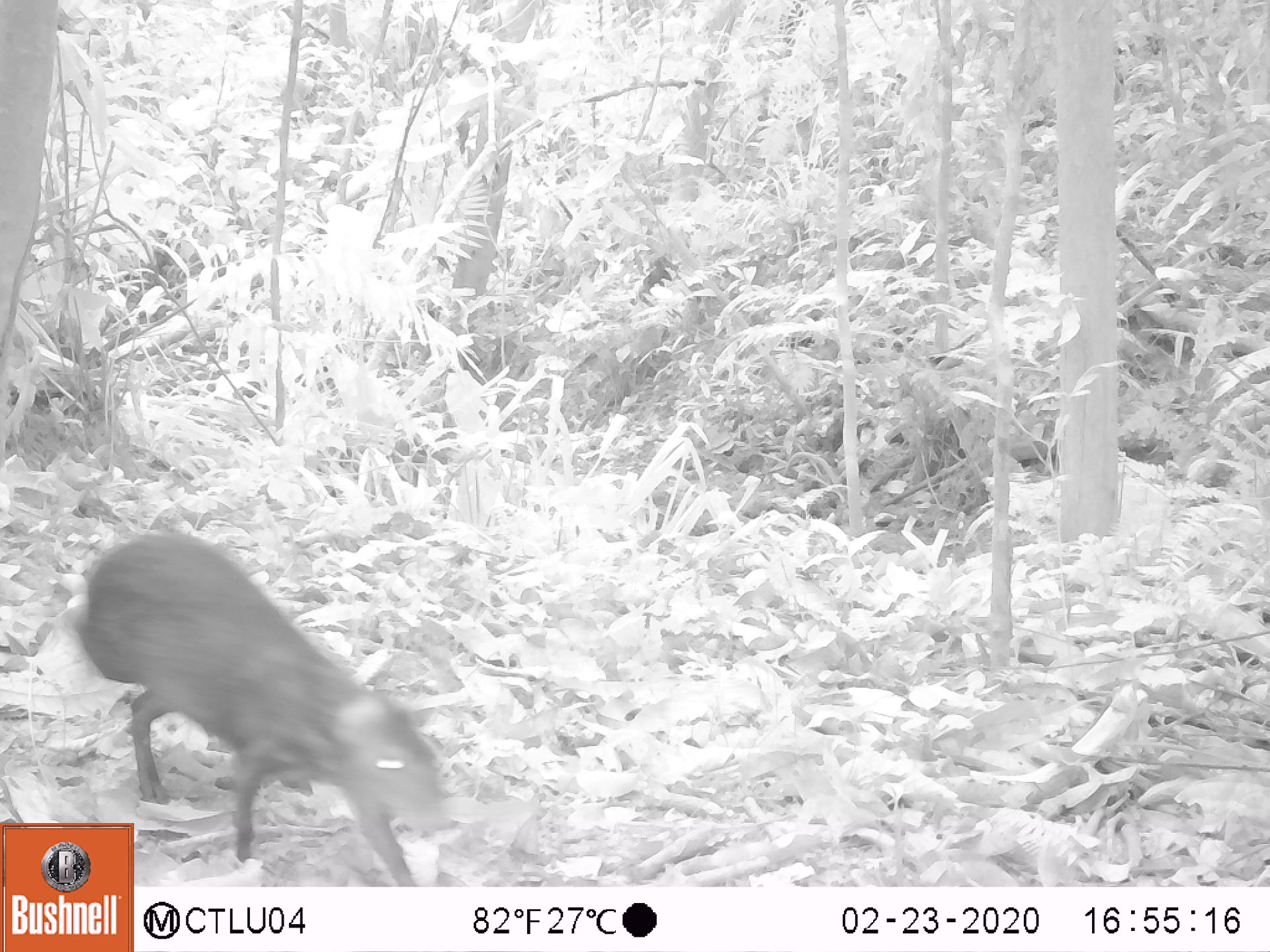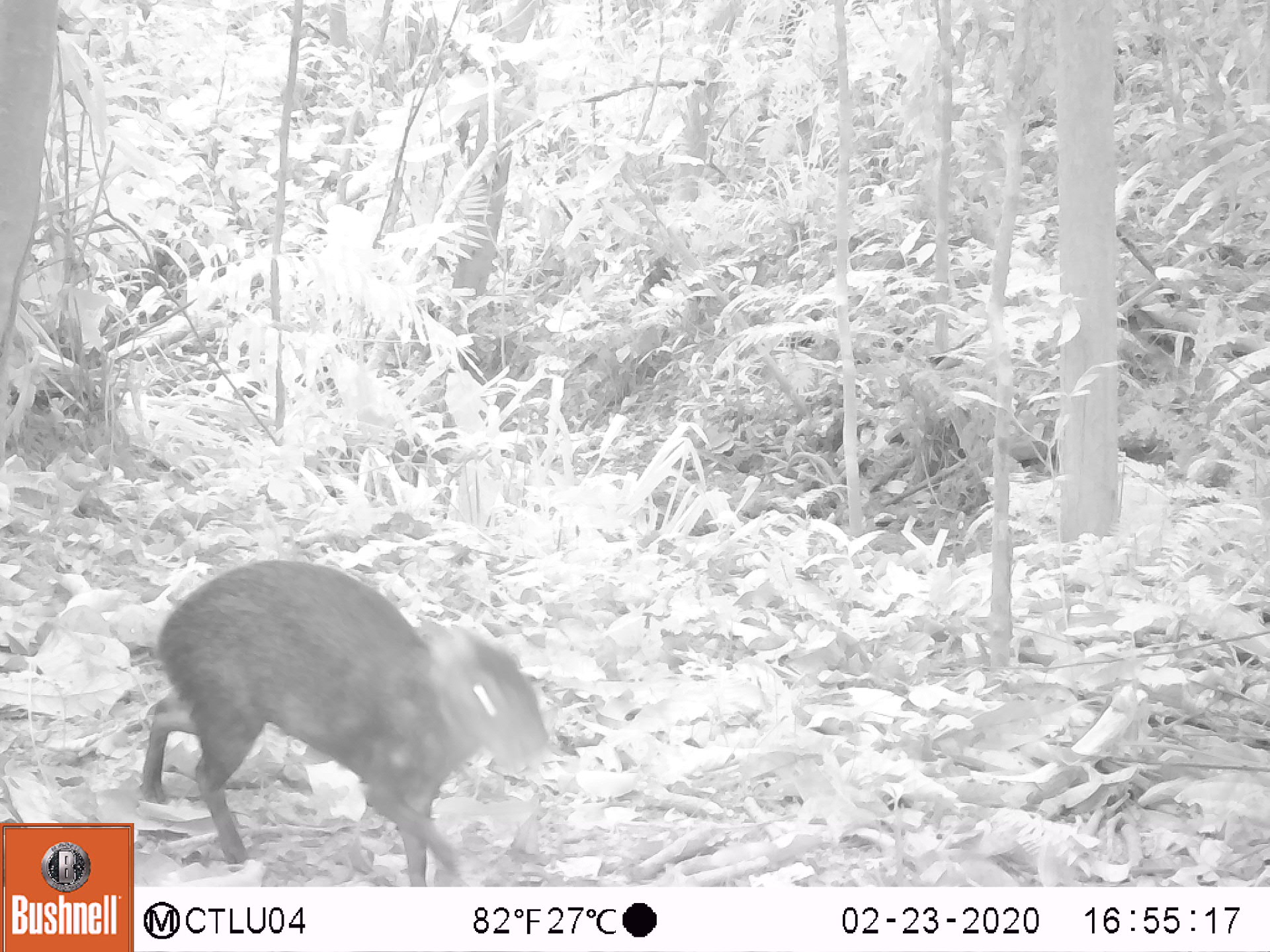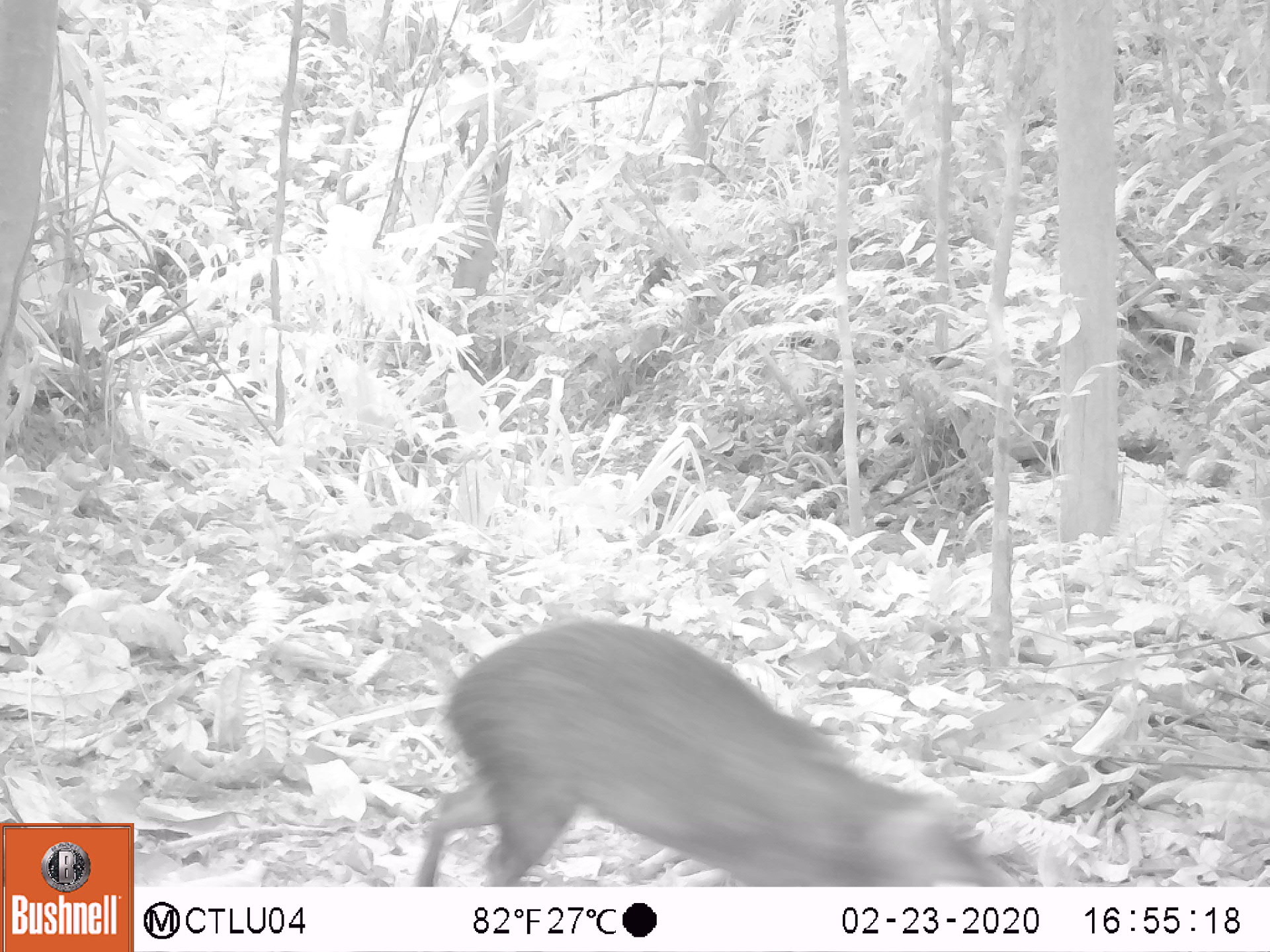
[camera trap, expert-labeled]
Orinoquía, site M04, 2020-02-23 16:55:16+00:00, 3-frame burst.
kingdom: Animalia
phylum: Chordata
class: Mammalia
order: Rodentia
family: Dasyproctidae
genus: Dasyprocta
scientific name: Dasyprocta fuliginosa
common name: black agouti